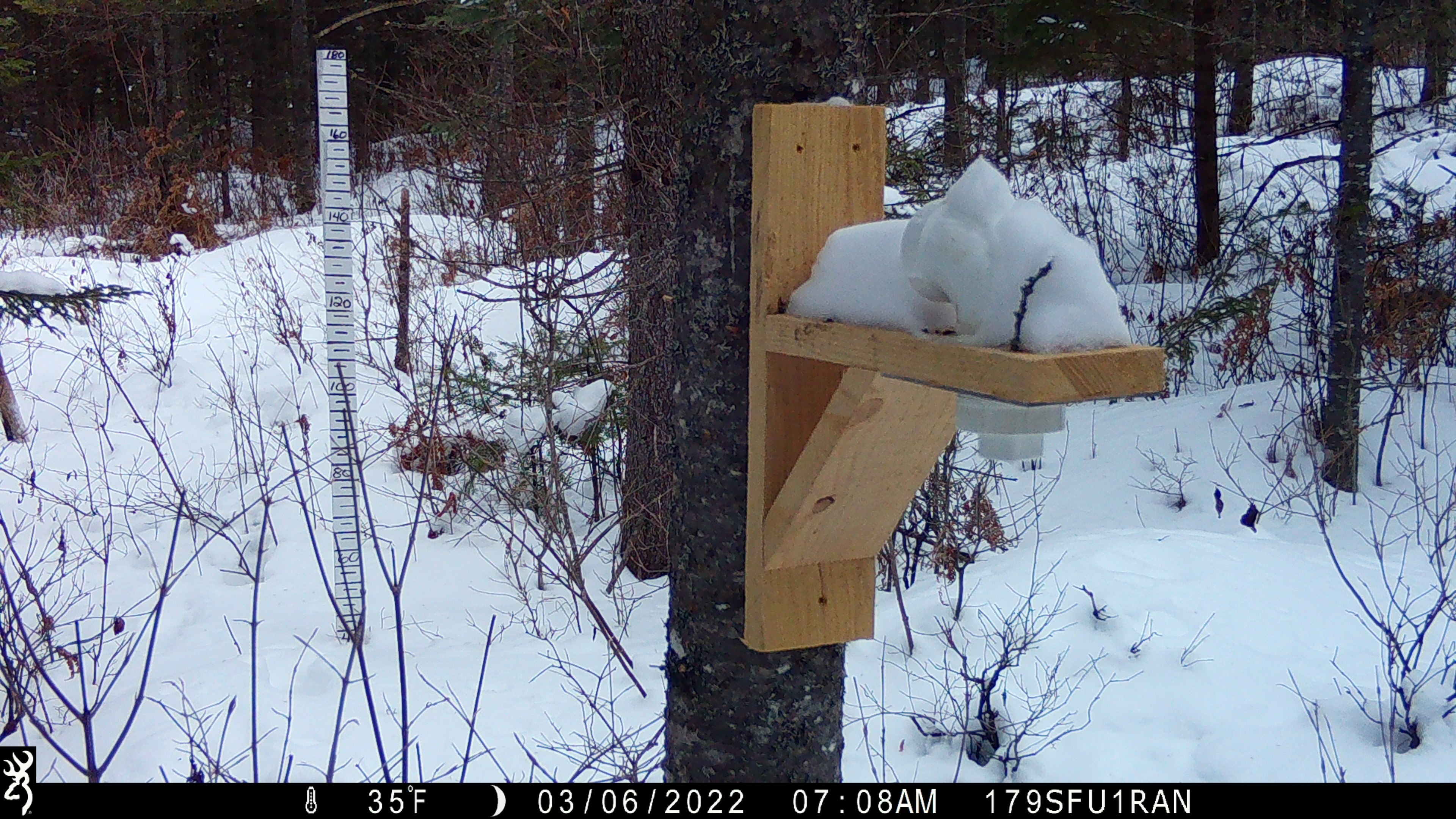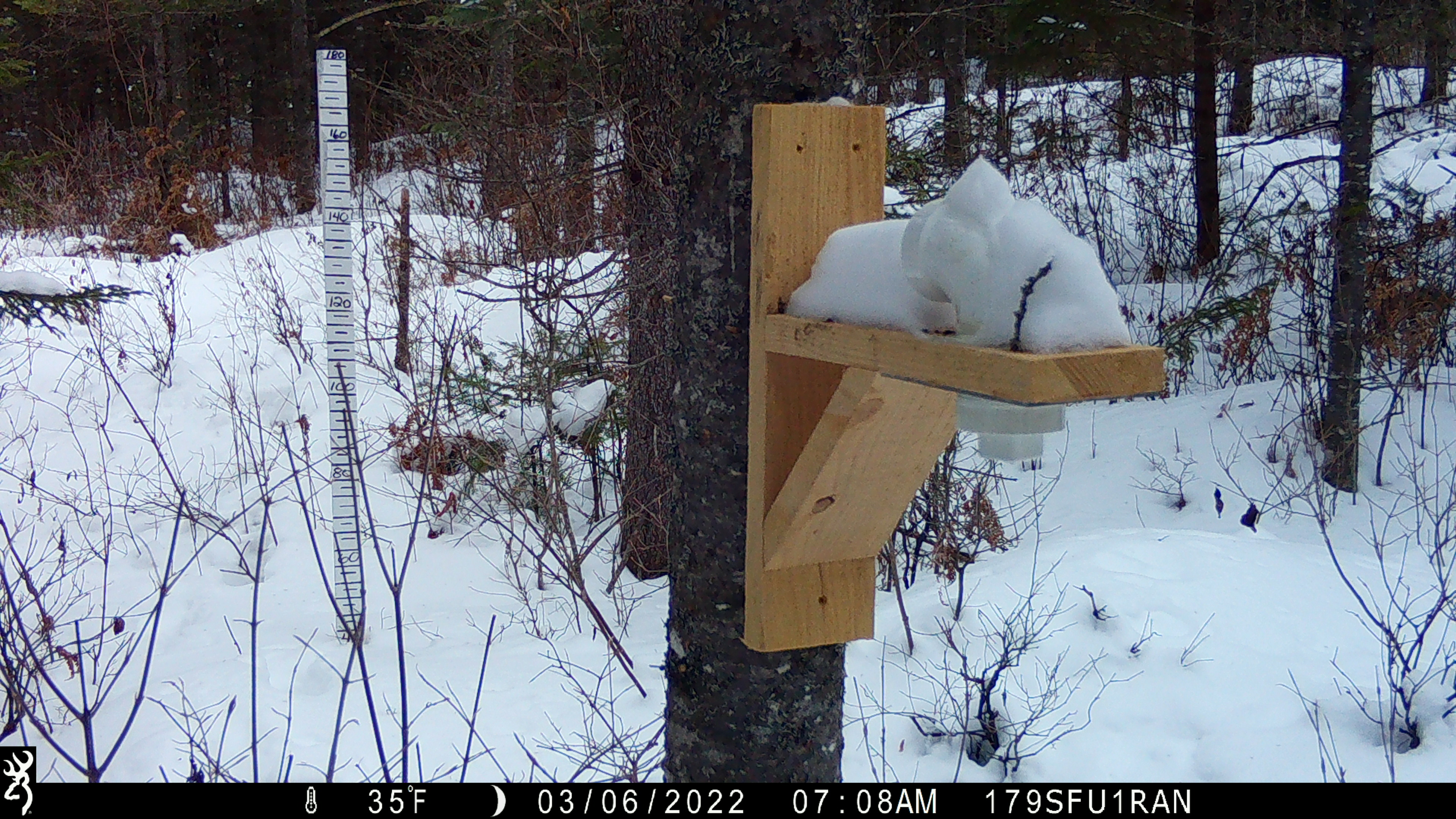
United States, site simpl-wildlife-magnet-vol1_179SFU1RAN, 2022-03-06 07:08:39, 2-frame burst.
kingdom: Animalia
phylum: Chordata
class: Mammalia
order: Artiodactyla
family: Cervidae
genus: Alces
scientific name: Alces alces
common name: moose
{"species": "moose (Alces alces)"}